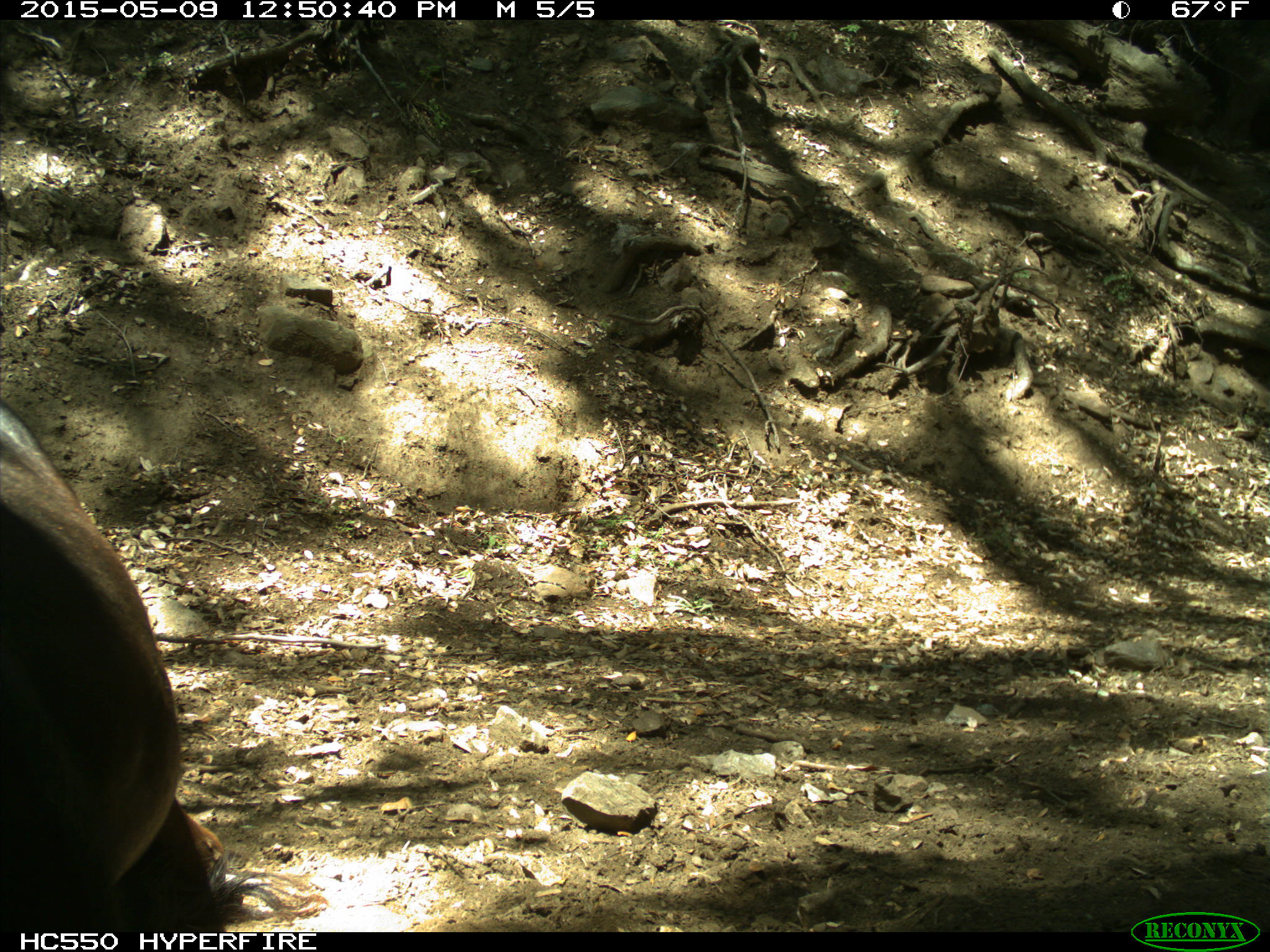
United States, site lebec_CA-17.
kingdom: Animalia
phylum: Chordata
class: Mammalia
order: Artiodactyla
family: Bovidae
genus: Bos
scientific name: Bos taurus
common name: domestic cow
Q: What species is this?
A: Bos taurus (domestic cow).